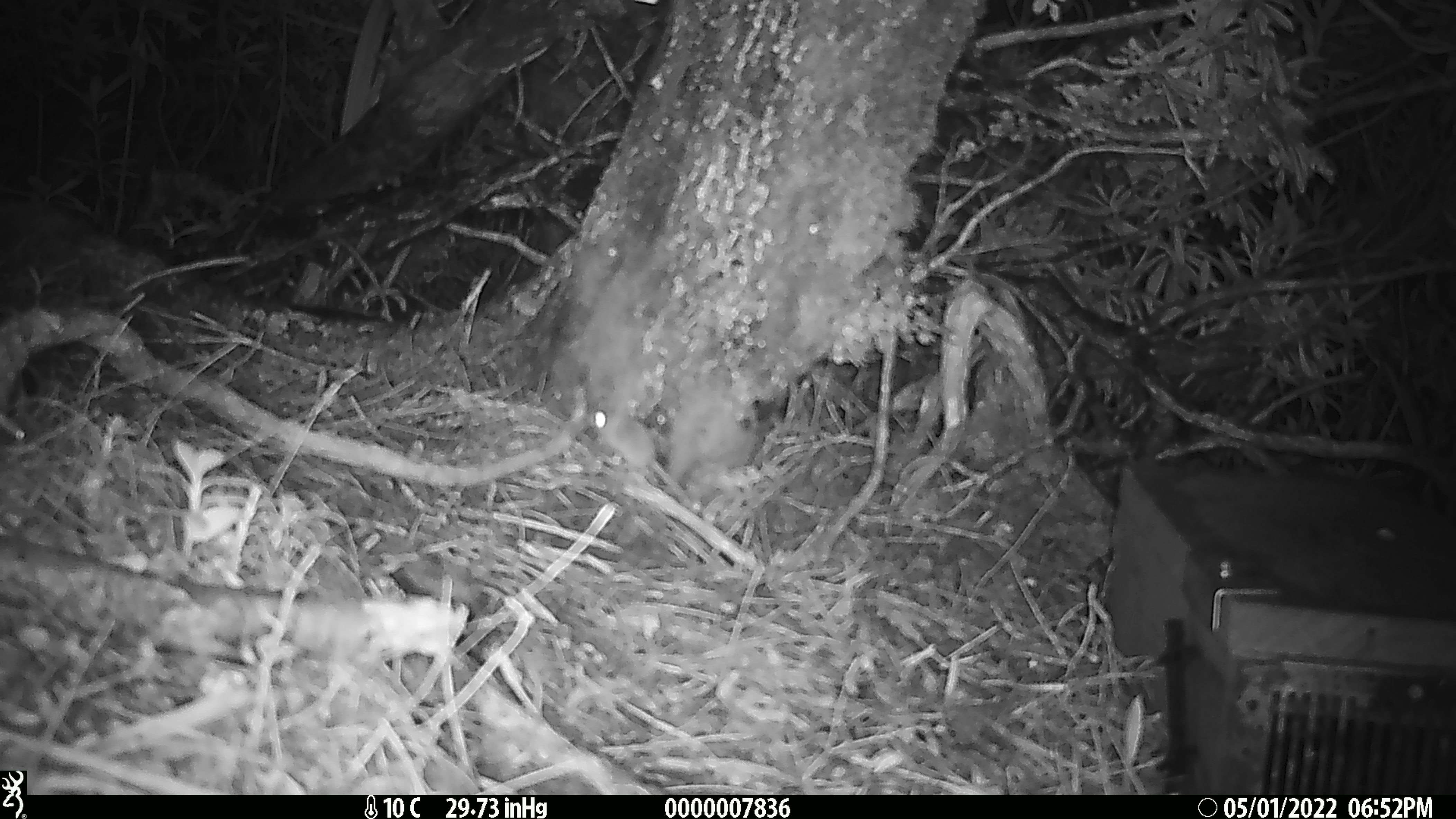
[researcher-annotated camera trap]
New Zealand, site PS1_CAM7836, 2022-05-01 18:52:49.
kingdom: Animalia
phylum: Chordata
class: Mammalia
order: Rodentia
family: Muridae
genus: Mus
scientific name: Mus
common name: mouse